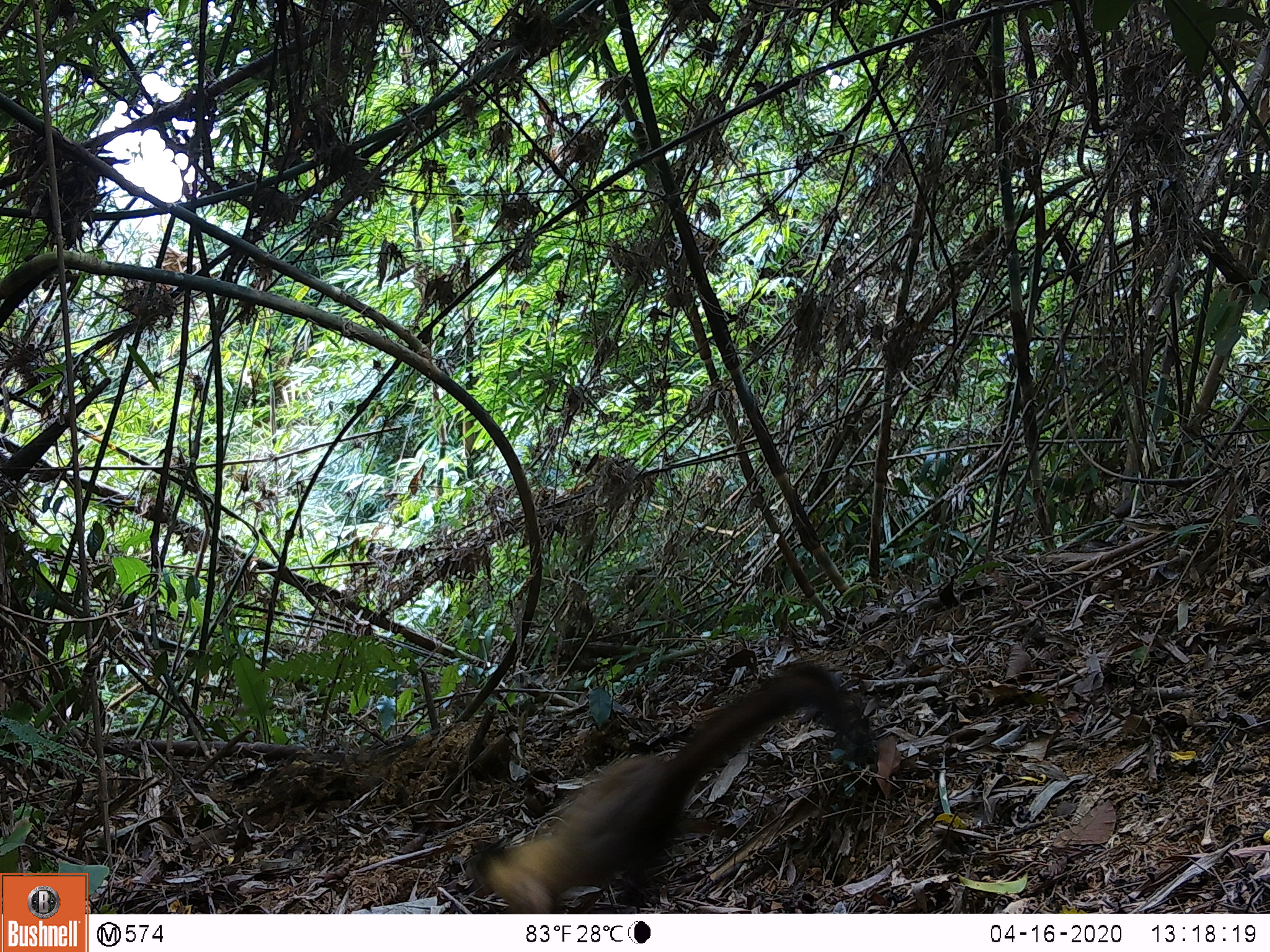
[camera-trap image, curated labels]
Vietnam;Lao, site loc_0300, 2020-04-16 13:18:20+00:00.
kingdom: Animalia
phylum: Chordata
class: Mammalia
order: Carnivora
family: Mustelidae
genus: Martes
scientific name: Martes flavigula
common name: yellow-throated marten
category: yellow throated marten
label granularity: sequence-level